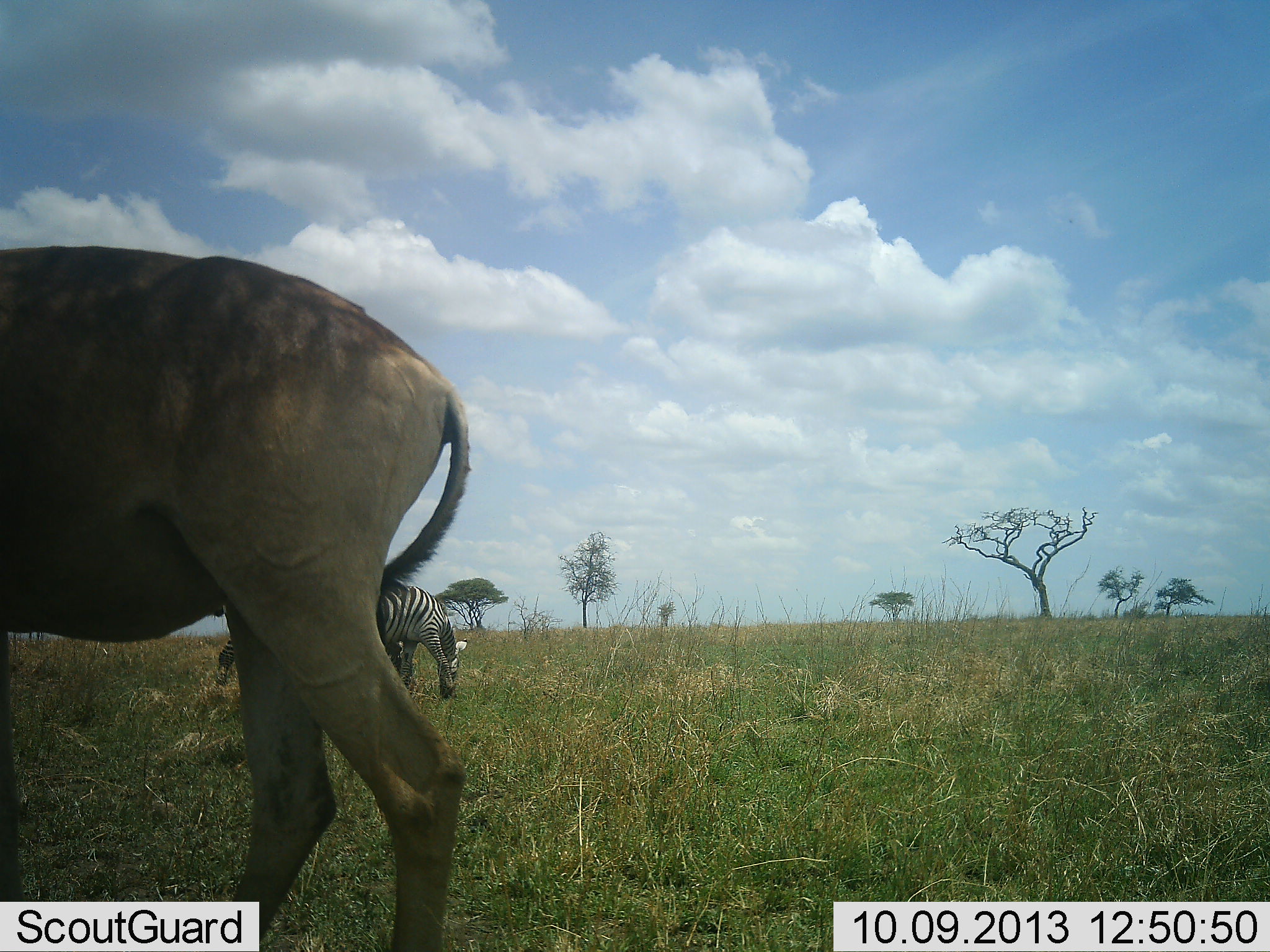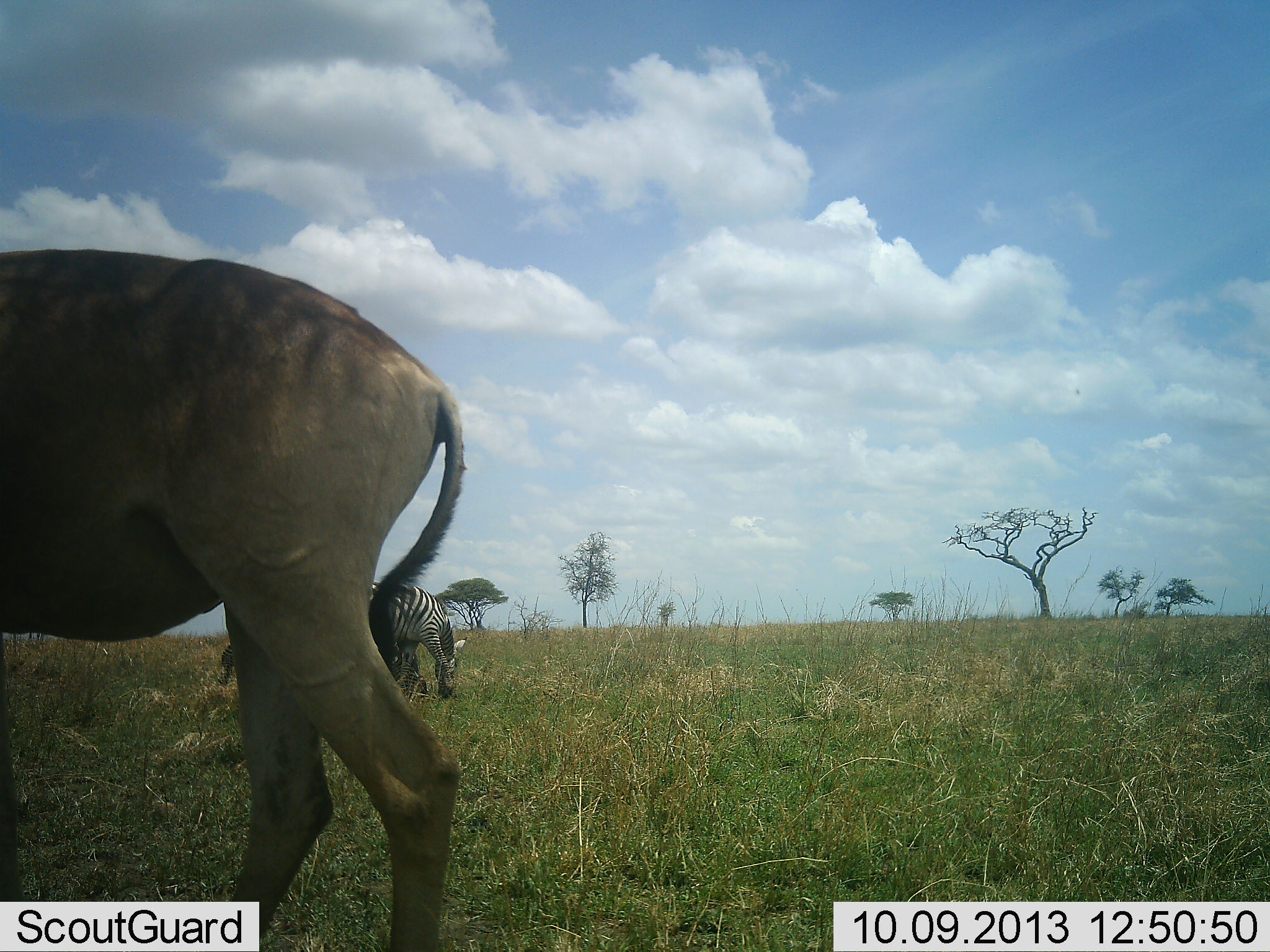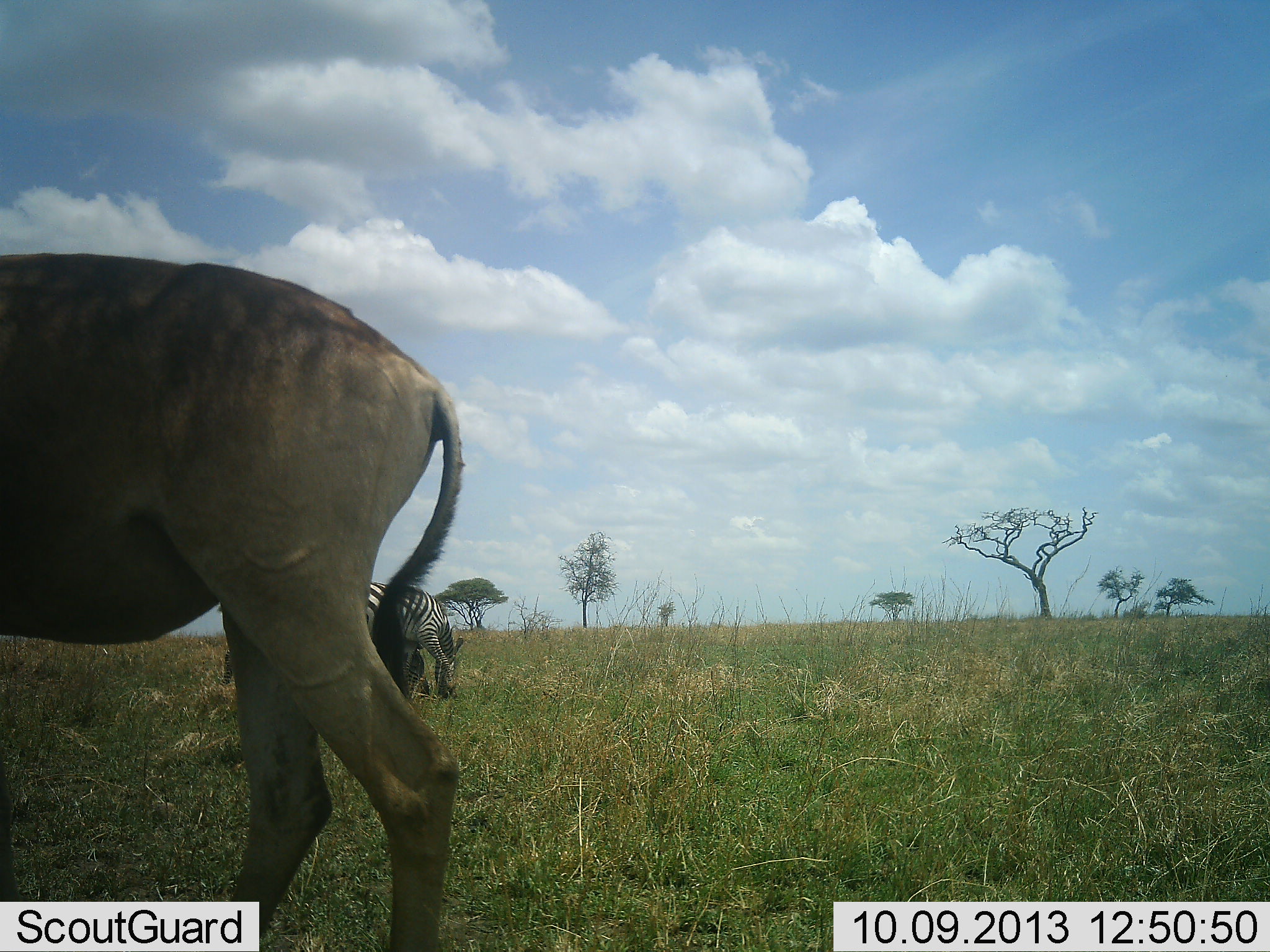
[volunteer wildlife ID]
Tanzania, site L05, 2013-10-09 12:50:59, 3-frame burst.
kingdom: Animalia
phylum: Chordata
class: Mammalia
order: Artiodactyla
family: Bovidae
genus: Alcelaphus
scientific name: Alcelaphus buselaphus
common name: hartebeest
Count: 1.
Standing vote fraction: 91%.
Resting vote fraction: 0%.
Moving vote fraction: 9%.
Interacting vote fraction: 0%.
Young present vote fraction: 0%.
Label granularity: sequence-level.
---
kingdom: Animalia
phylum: Chordata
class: Mammalia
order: Perissodactyla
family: Equidae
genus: Equus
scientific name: Equus quagga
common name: plains zebra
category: zebra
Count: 2.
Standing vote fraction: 36%.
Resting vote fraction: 0%.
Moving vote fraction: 0%.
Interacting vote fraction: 0%.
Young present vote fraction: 0%.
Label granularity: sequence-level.